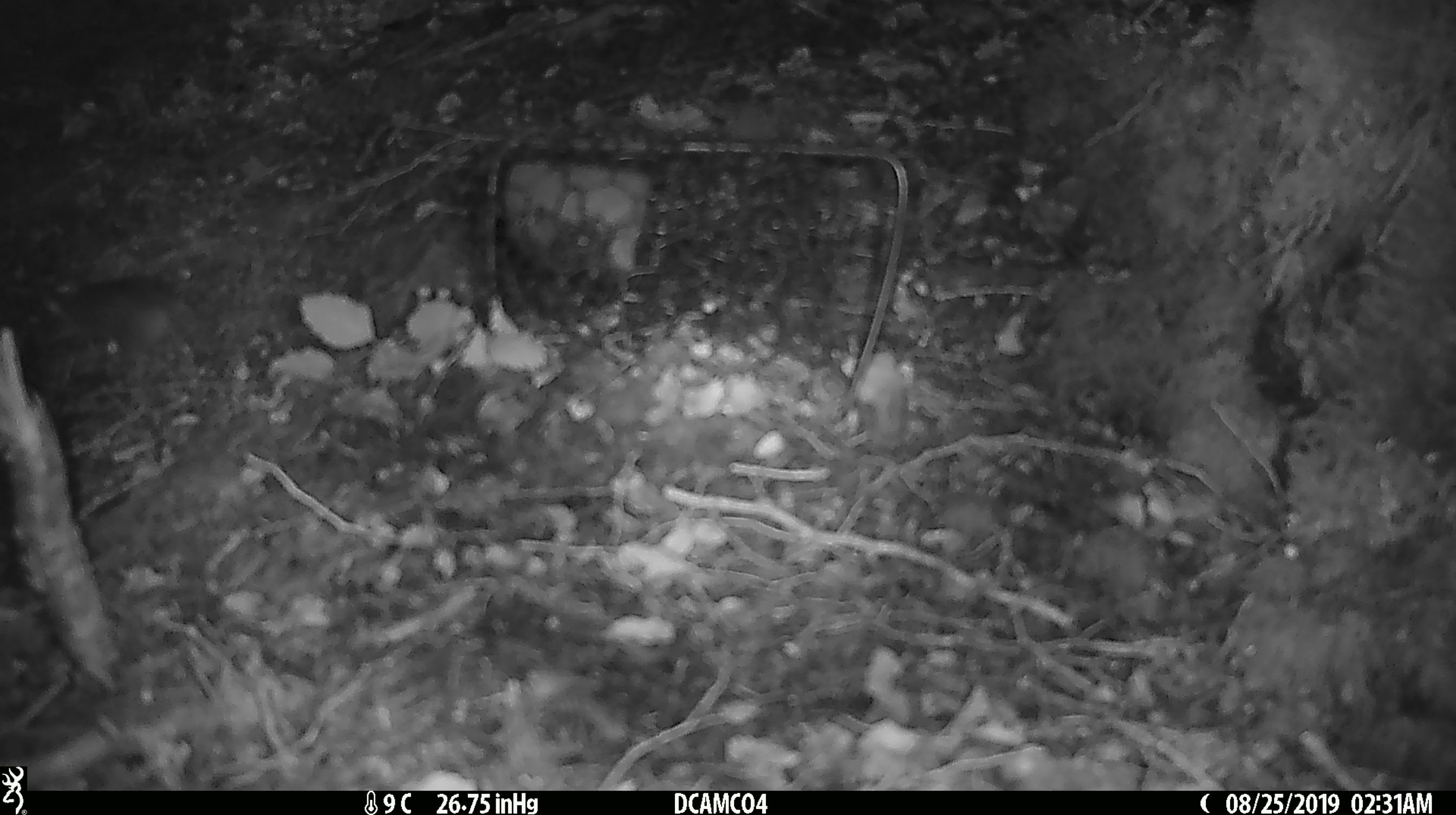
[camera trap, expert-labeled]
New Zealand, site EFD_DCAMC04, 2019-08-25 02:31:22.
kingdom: Animalia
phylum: Chordata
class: Mammalia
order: Rodentia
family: Muridae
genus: Mus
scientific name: Mus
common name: mouse